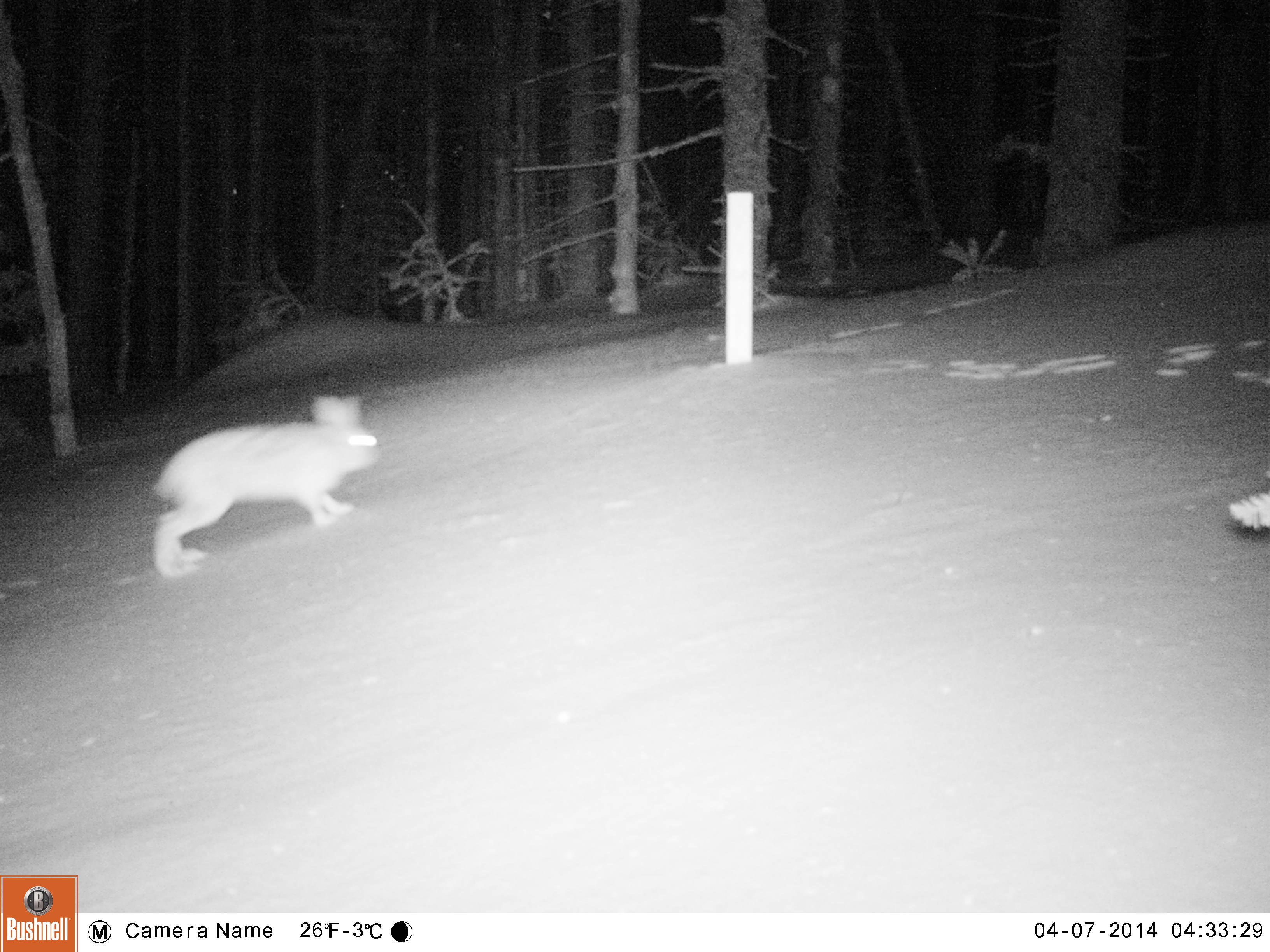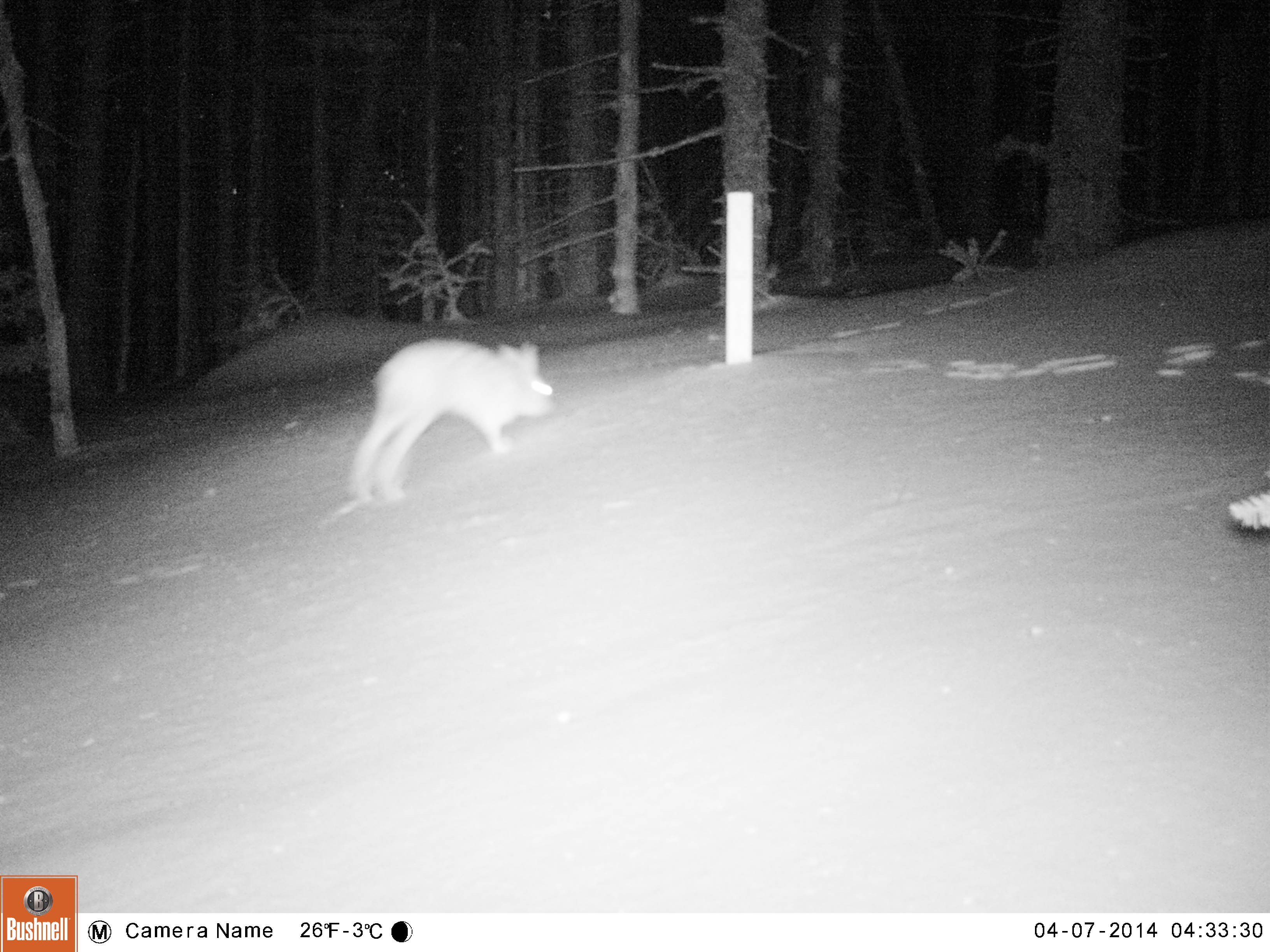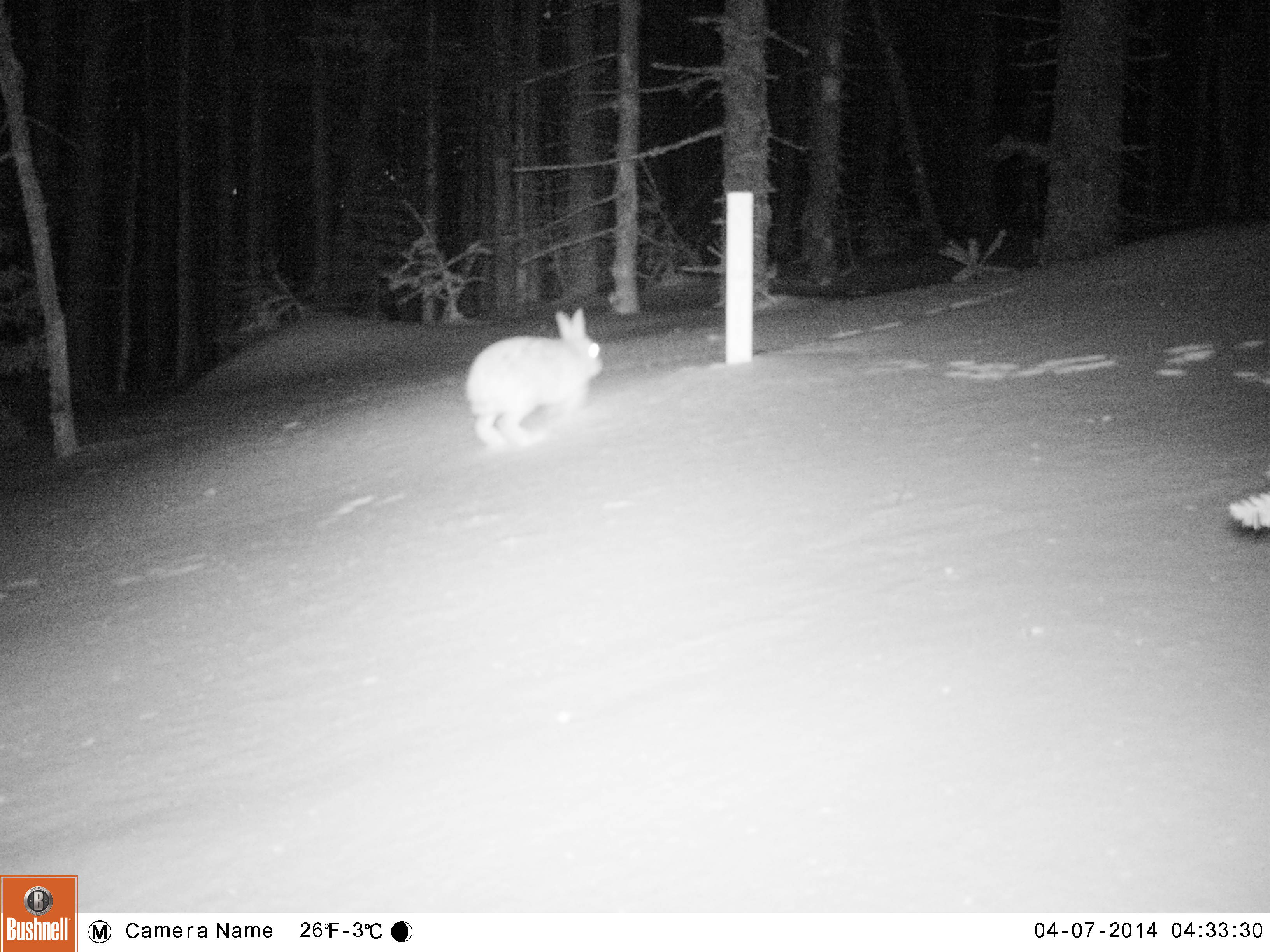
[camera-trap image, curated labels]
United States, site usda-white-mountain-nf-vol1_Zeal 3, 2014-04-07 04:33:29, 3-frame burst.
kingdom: Animalia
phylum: Chordata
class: Mammalia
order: Lagomorpha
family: Leporidae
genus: Lepus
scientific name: Lepus americanus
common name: snowshoe hare